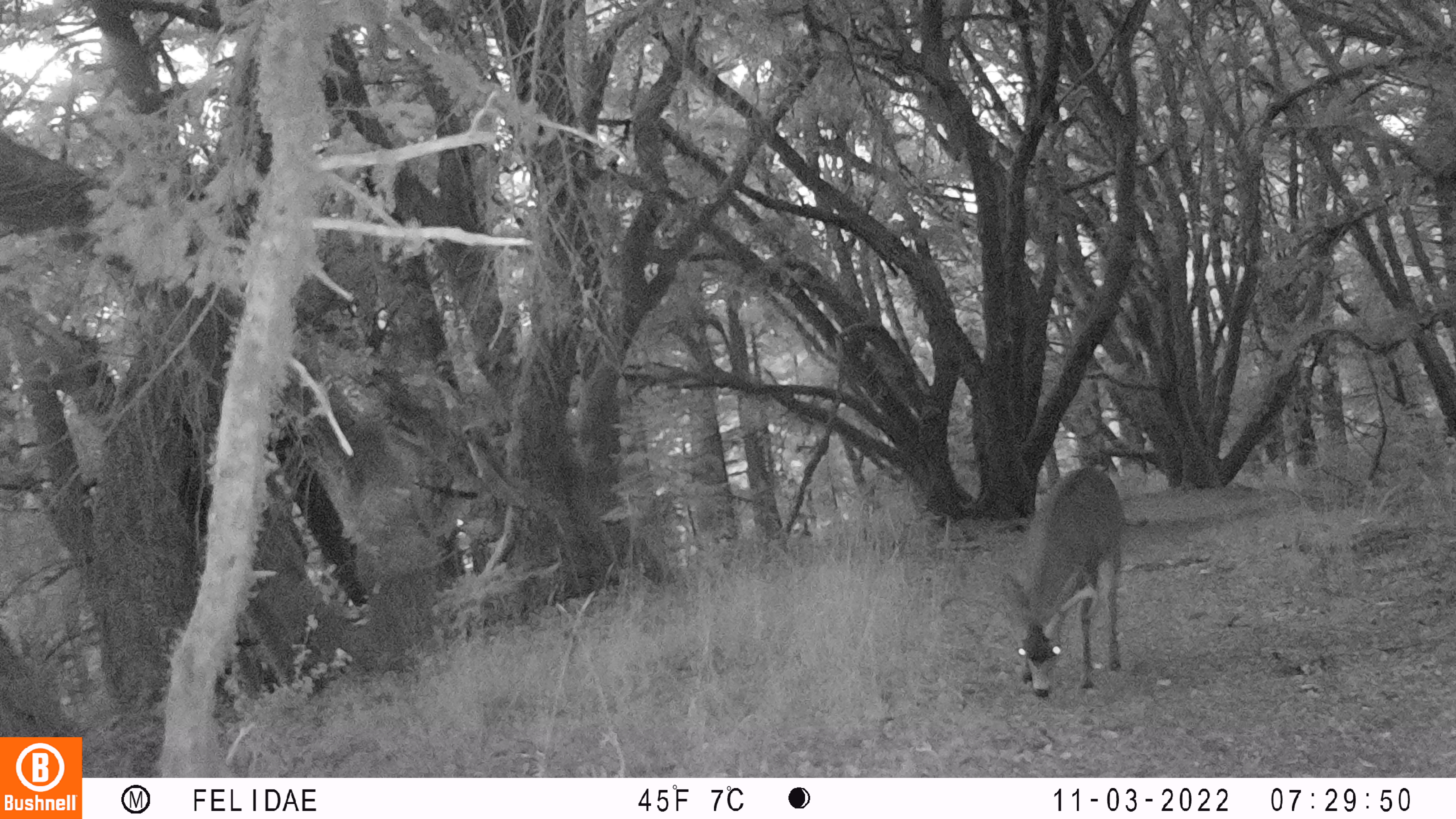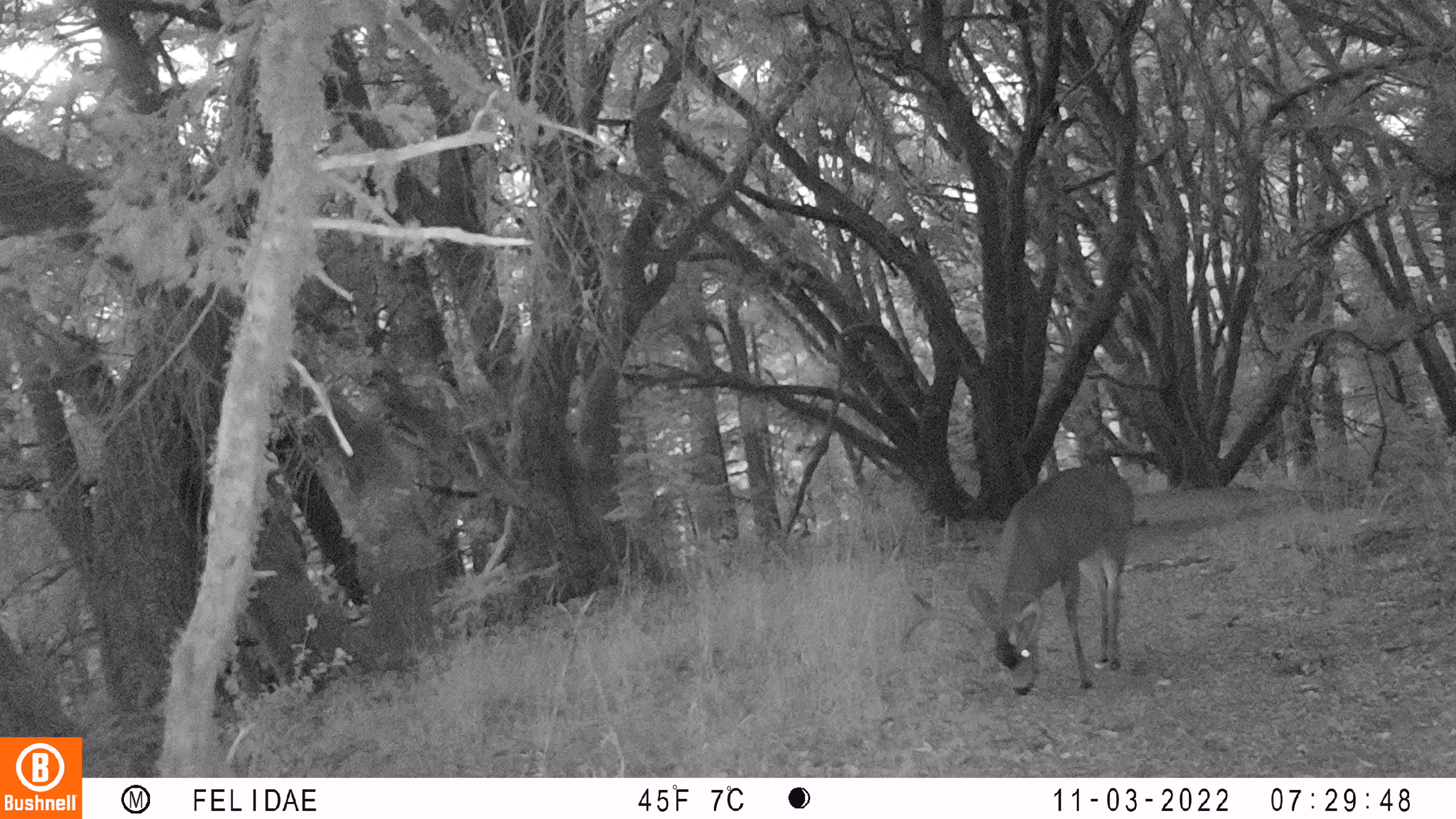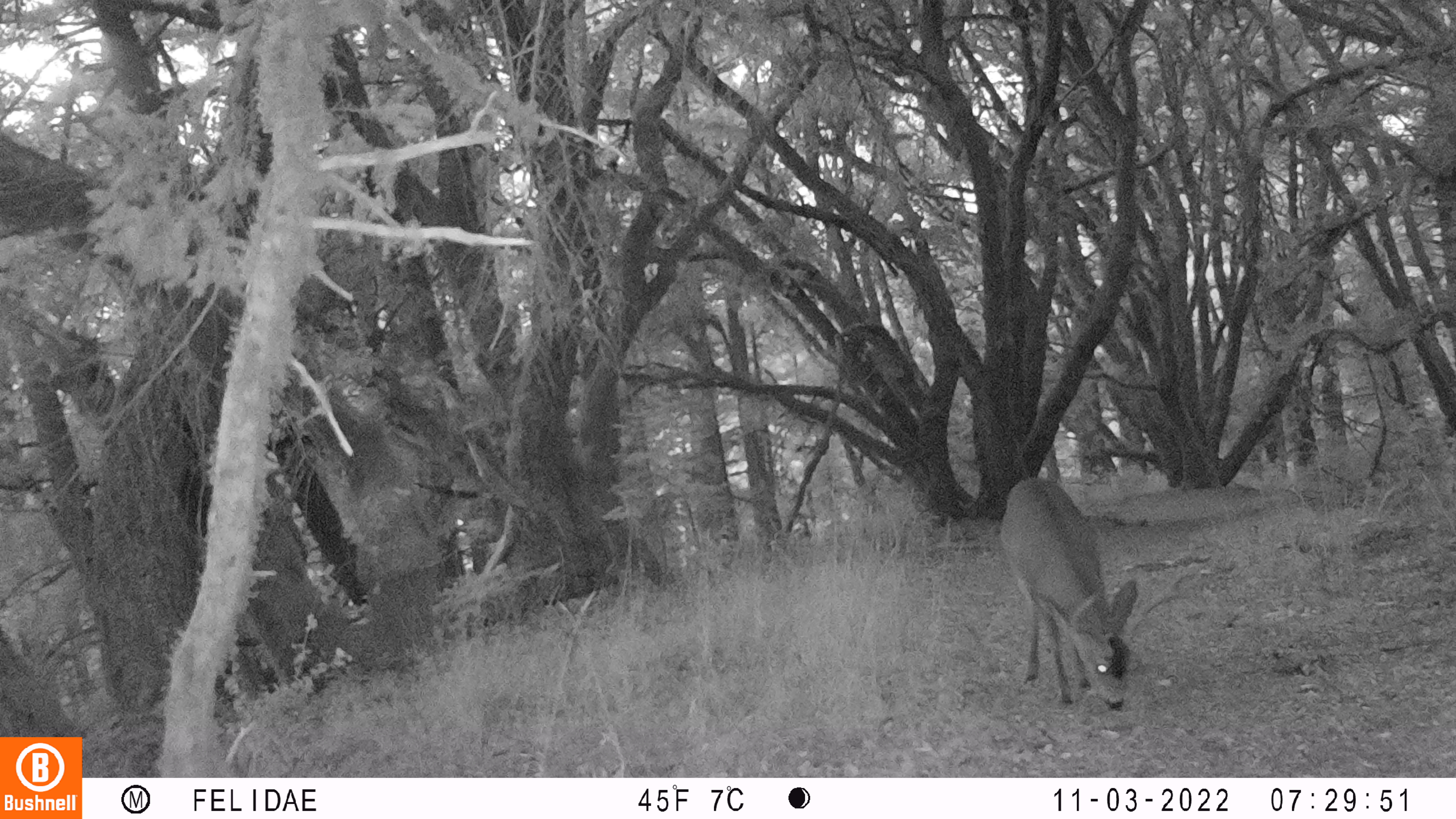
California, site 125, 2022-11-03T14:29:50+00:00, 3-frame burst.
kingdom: Animalia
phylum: Chordata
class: Mammalia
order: Artiodactyla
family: Cervidae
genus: Odocoileus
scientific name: Odocoileus hemionus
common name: mule deer